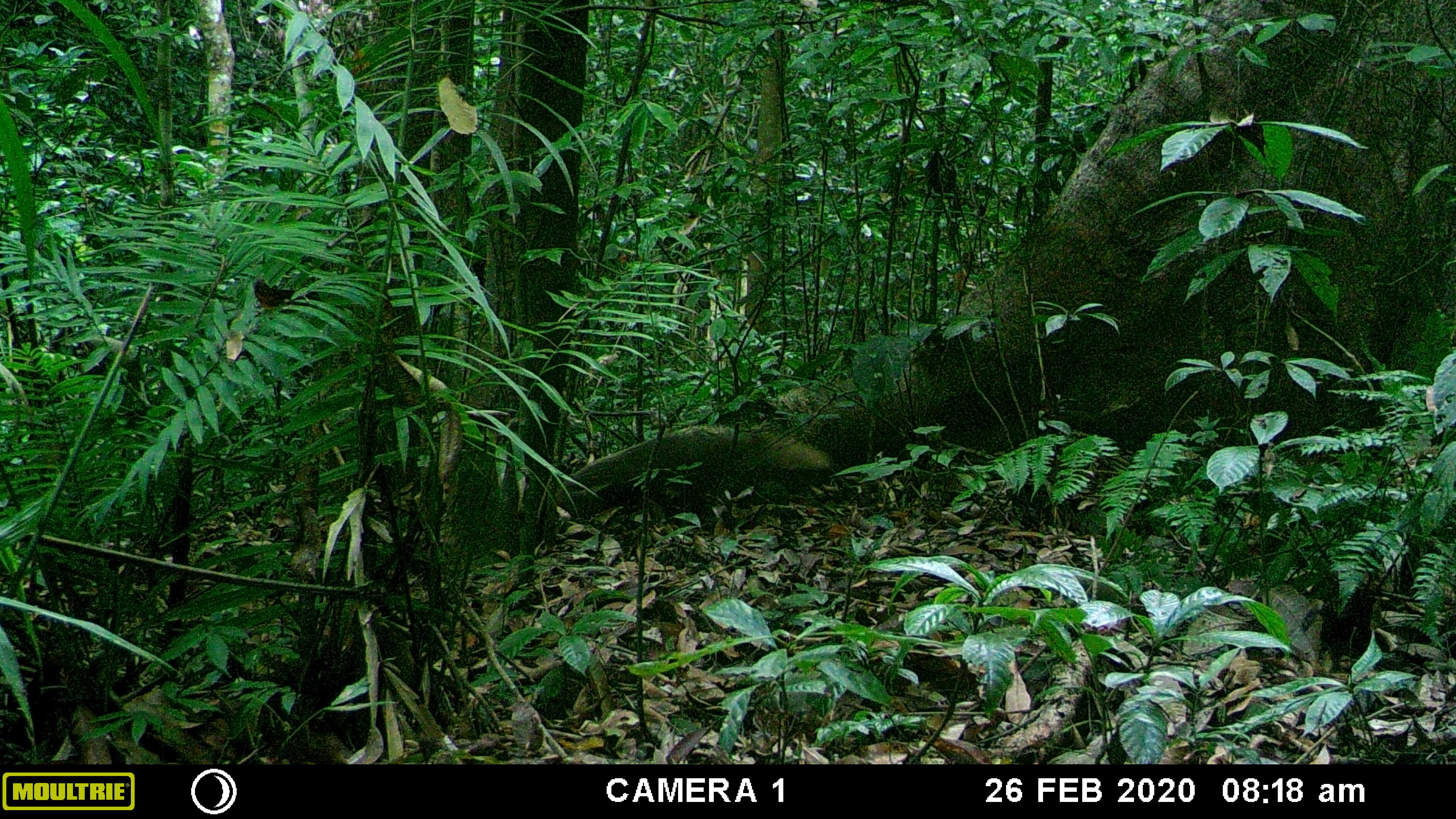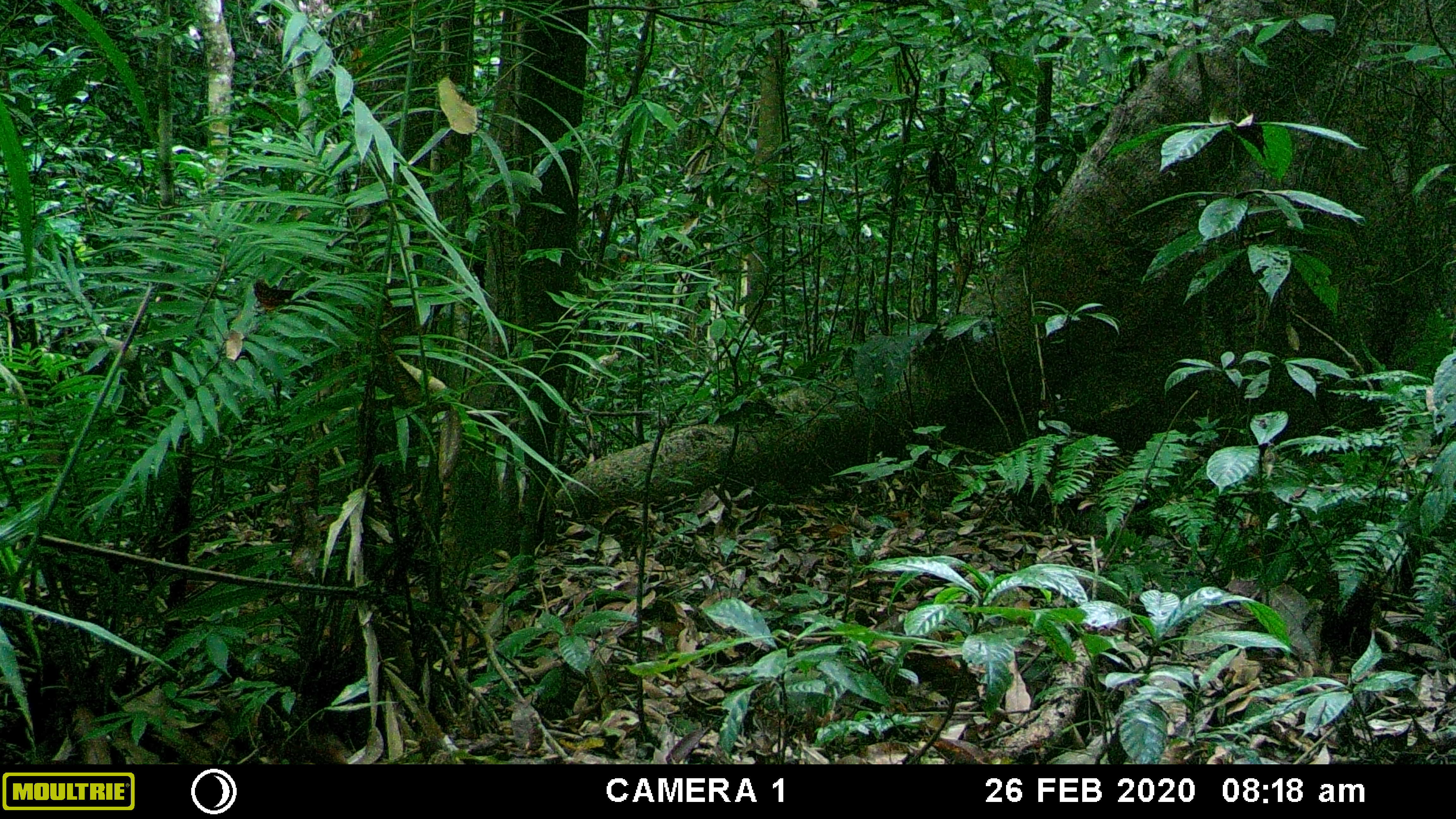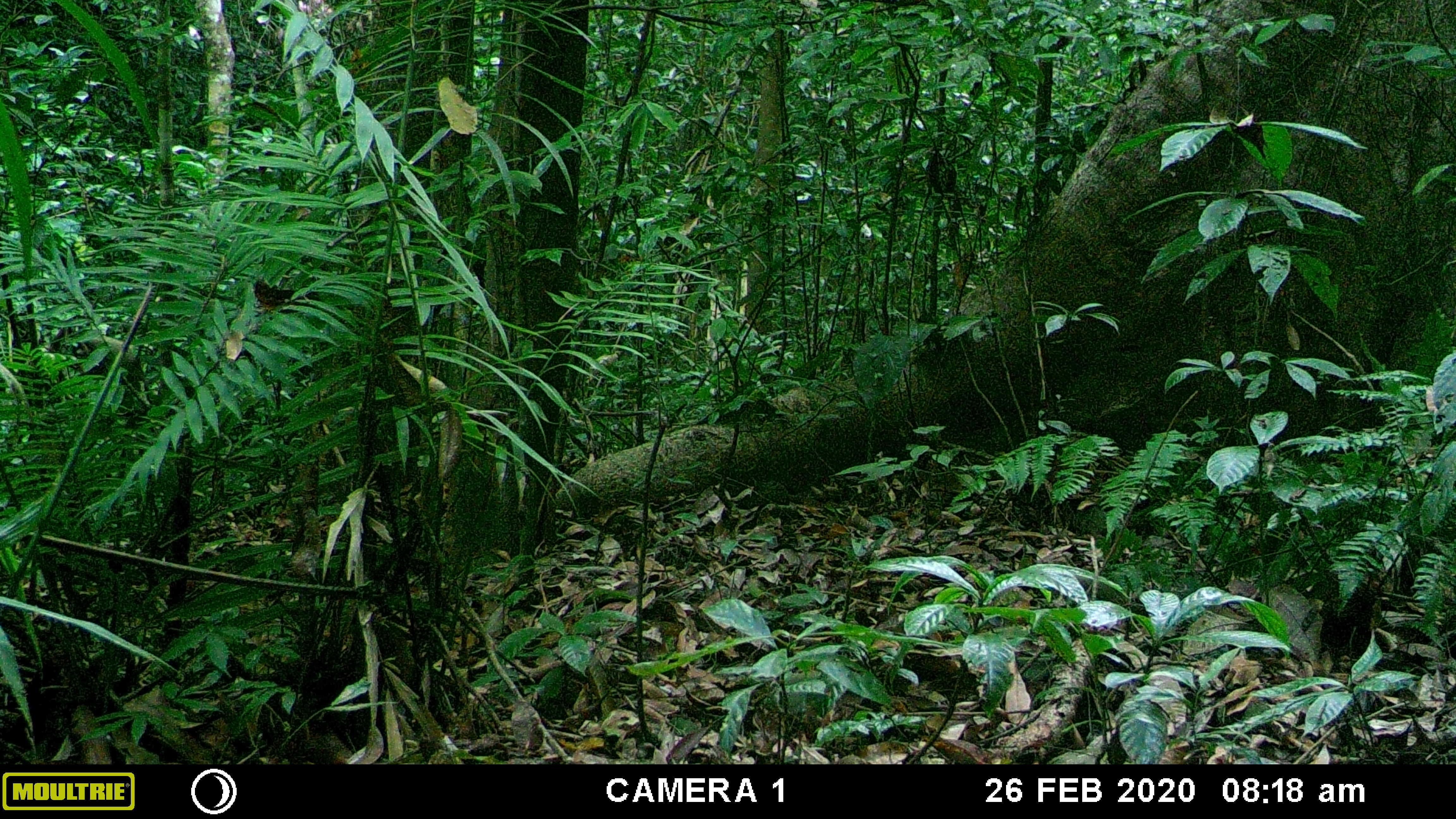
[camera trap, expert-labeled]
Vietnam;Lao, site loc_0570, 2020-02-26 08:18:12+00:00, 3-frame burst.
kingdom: Animalia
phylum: Chordata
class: Mammalia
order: Carnivora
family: Herpestidae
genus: Urva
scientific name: Urva urva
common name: crab-eating mongoose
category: crab eating mongoose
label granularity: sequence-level